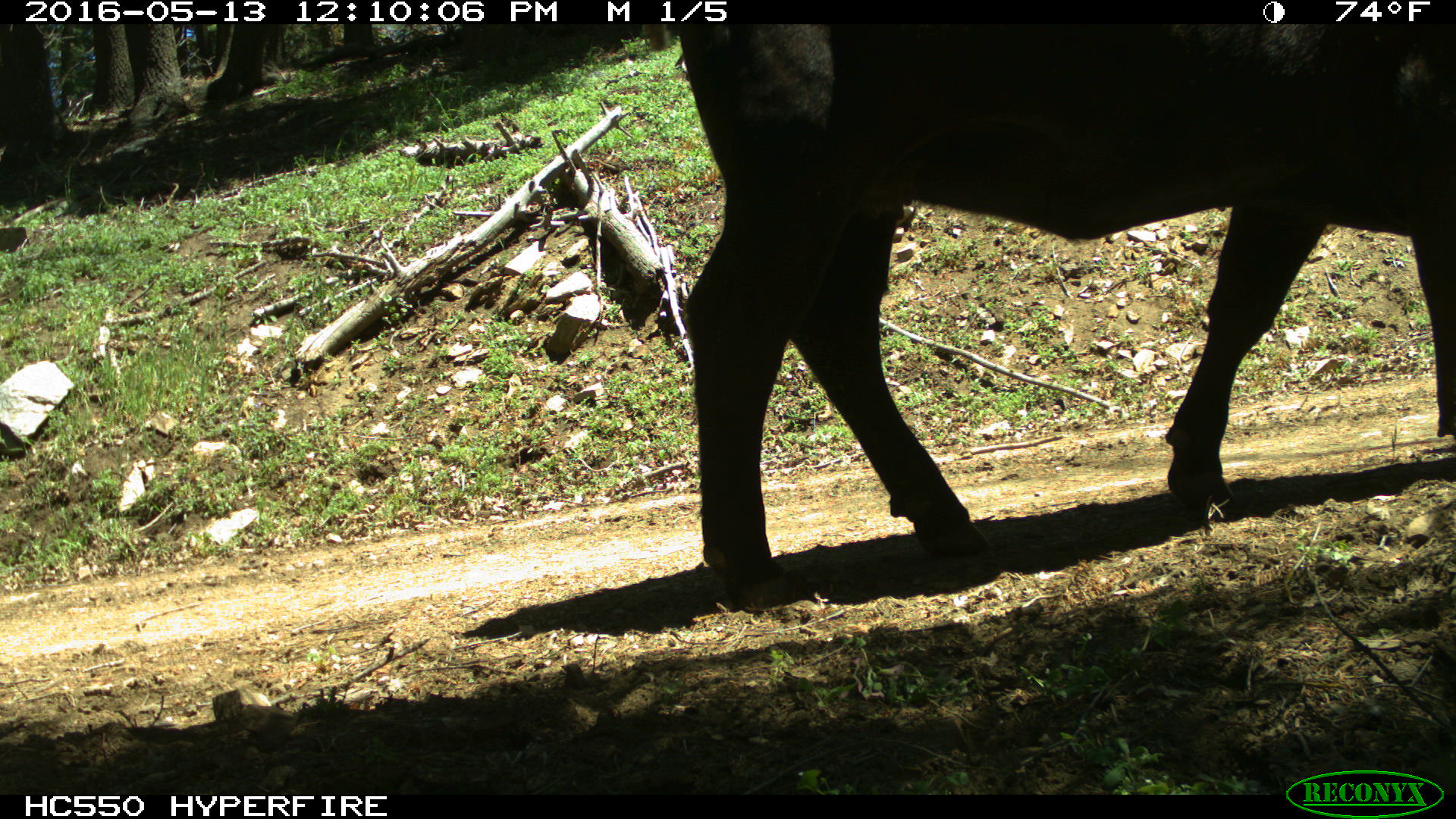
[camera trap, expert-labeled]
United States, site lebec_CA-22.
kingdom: Animalia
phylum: Chordata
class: Mammalia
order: Artiodactyla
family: Bovidae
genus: Bos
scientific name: Bos taurus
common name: domestic cow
Bos taurus (domestic cow).